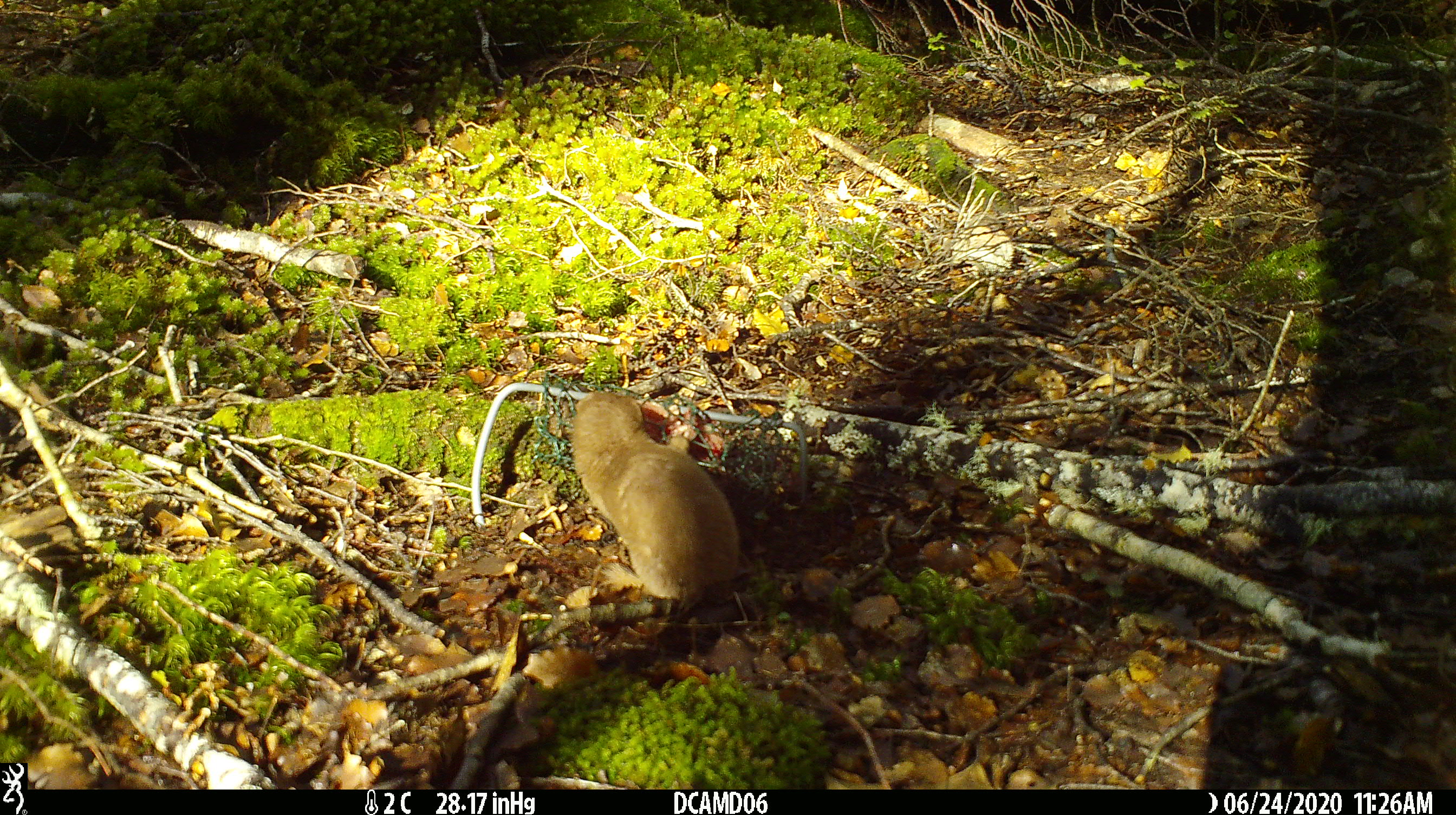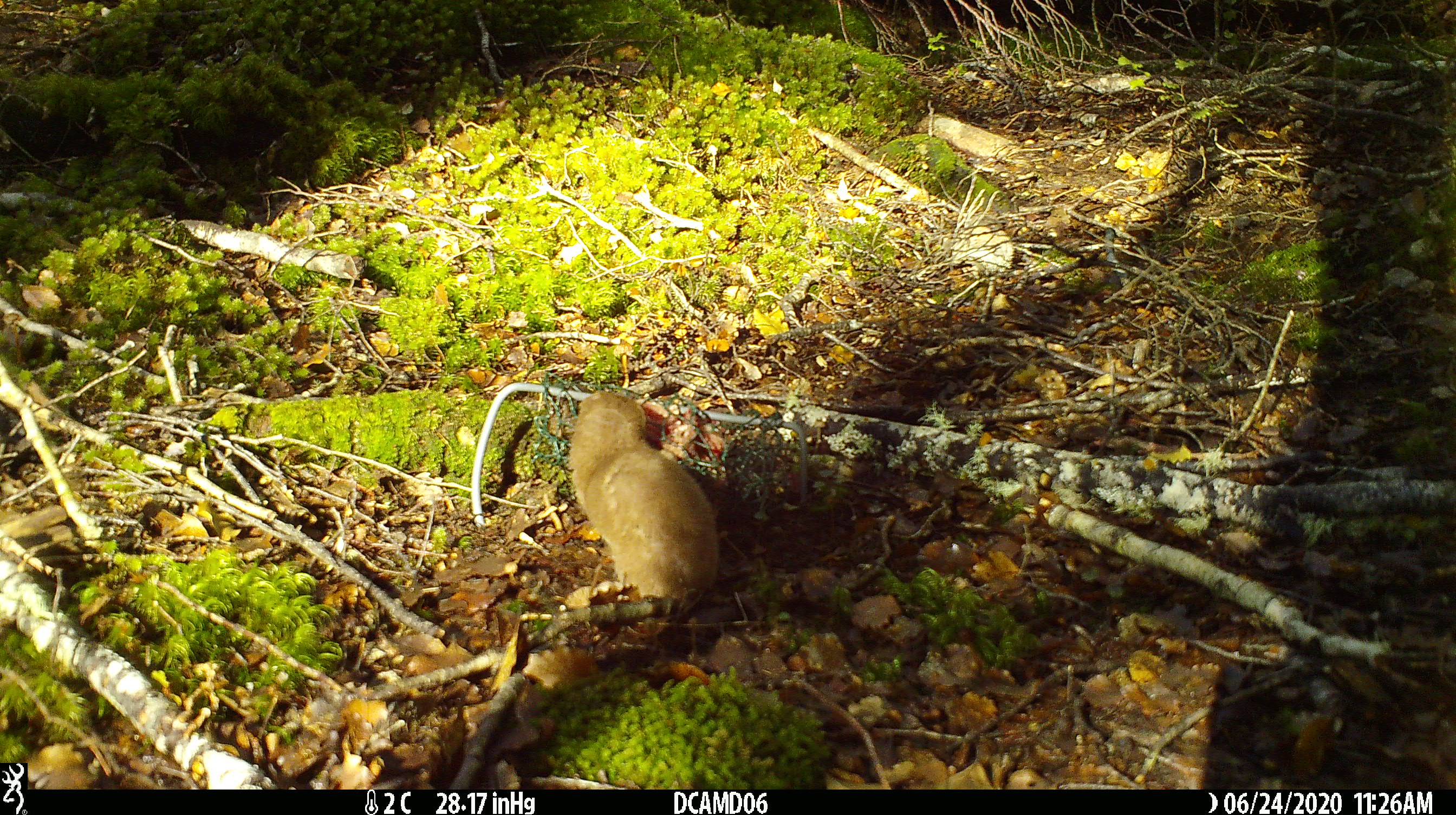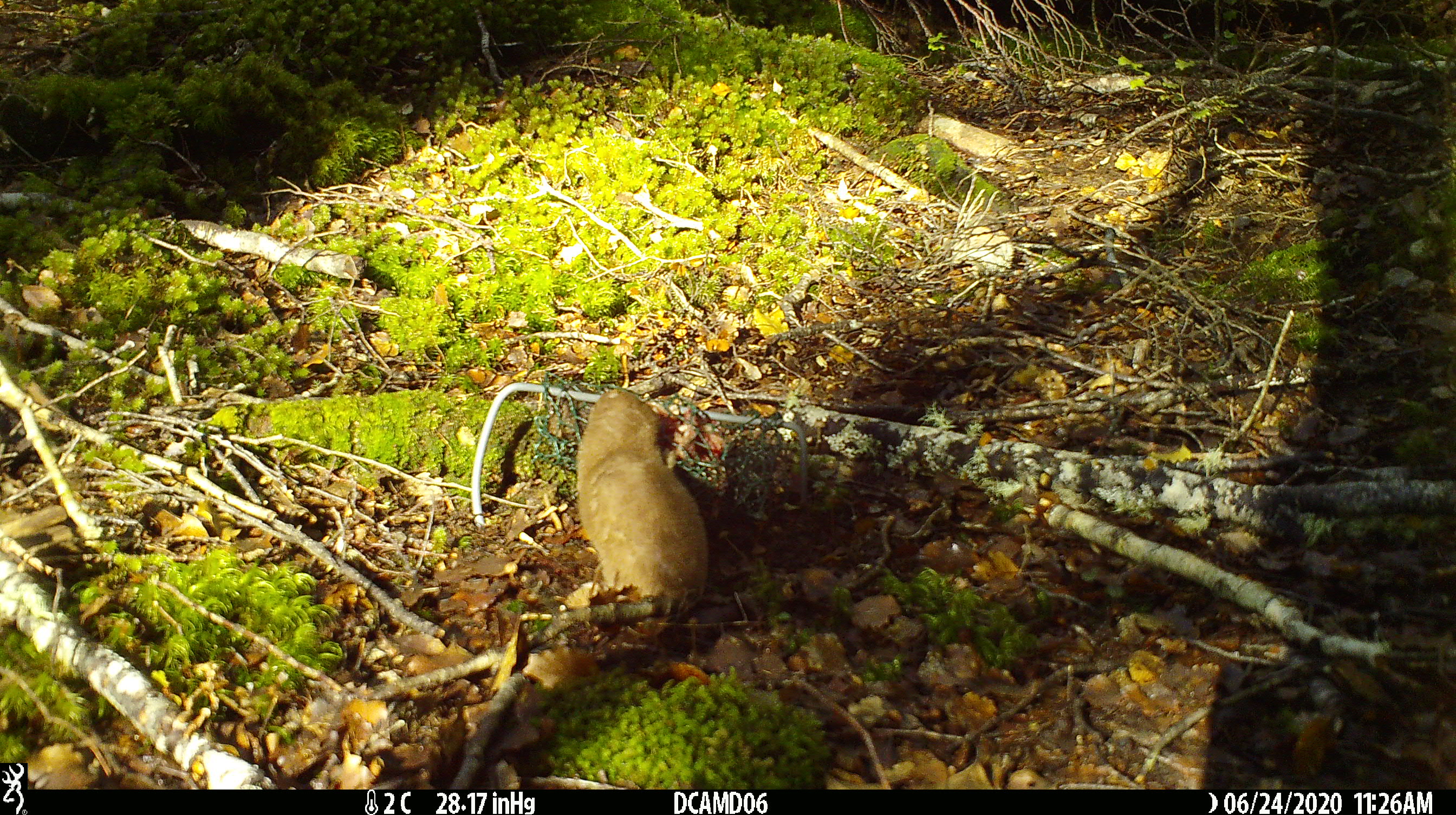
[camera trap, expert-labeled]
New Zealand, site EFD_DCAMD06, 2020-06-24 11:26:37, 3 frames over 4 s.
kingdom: Animalia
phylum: Chordata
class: Mammalia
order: Carnivora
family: Mustelidae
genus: Mustela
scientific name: Mustela nivalis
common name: least weasel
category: weasel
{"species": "weasel (least weasel) (Mustela nivalis)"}